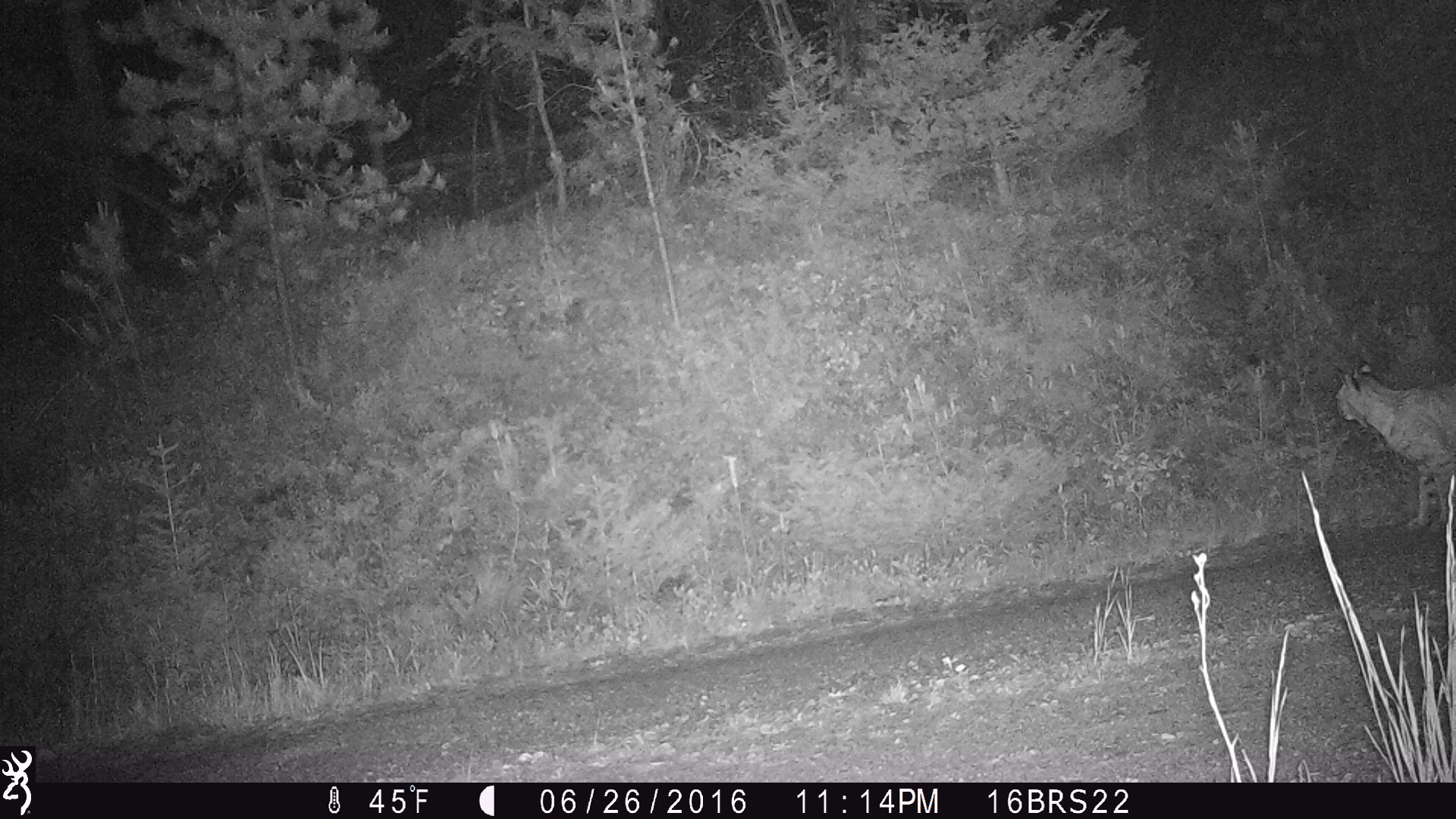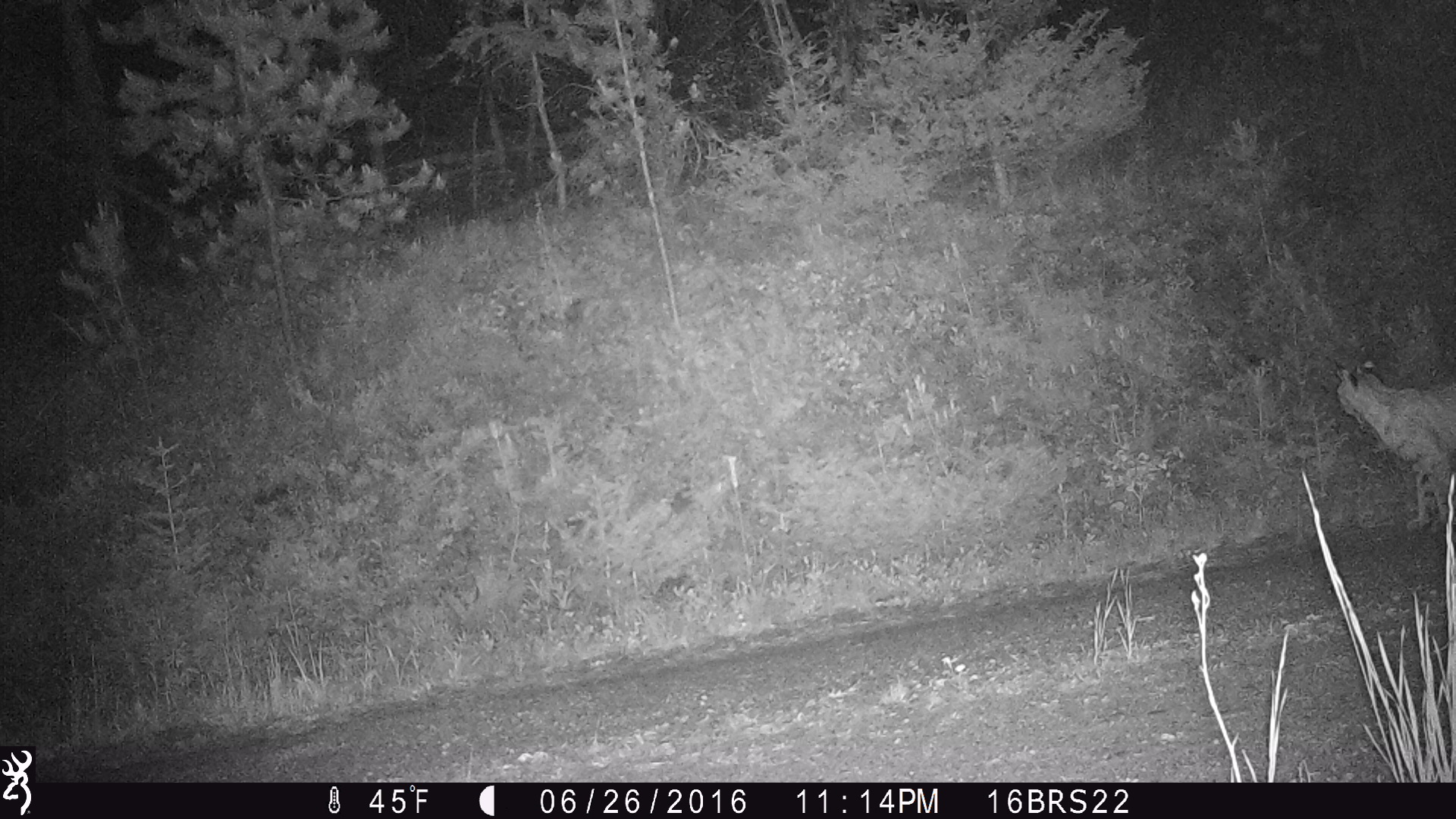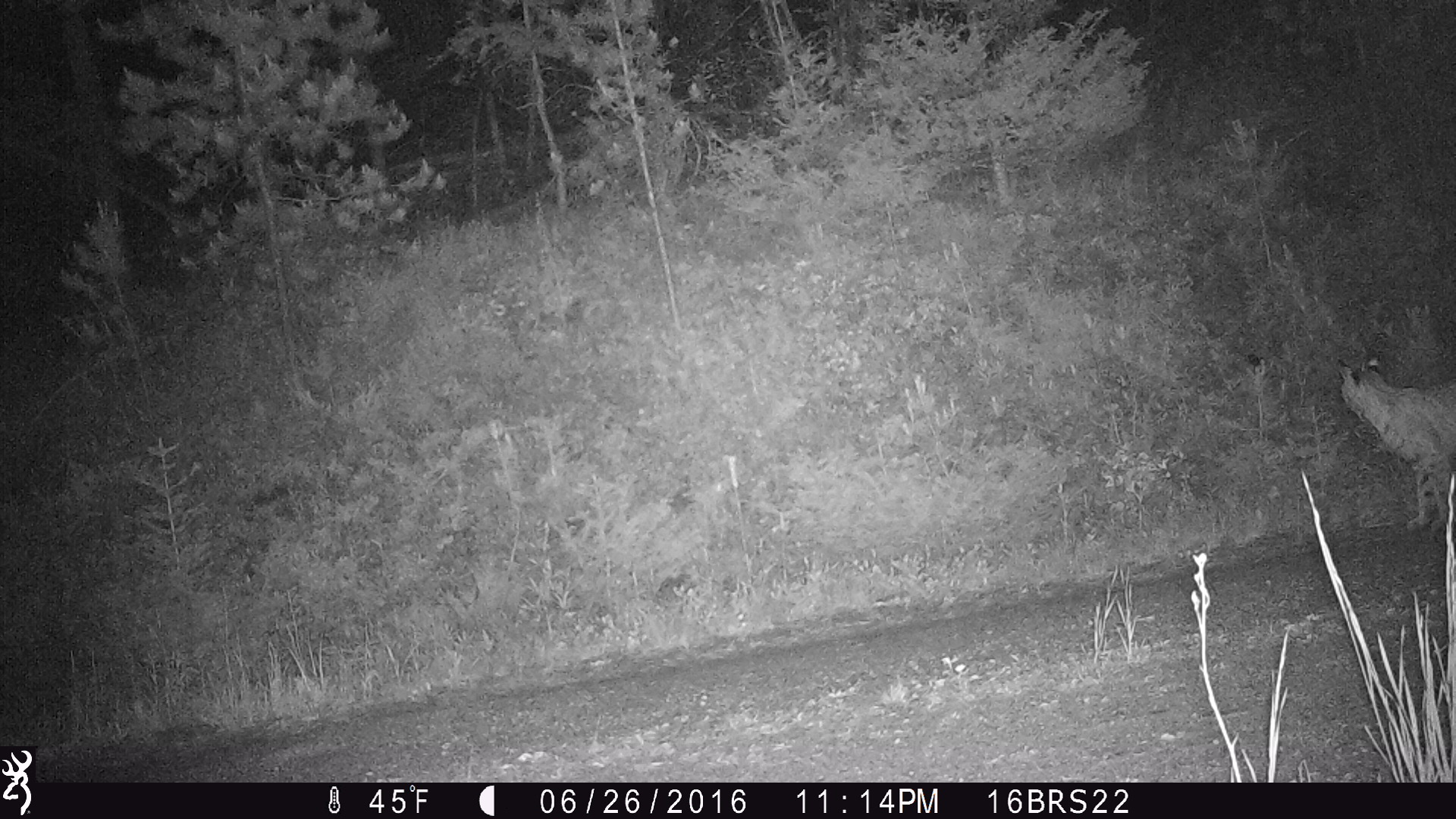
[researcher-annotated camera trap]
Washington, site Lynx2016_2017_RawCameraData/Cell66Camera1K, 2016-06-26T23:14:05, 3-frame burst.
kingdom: Animalia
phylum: Chordata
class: Mammalia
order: Carnivora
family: Felidae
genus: Lynx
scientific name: Lynx rufus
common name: bobcat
Lynx rufus (bobcat). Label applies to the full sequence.